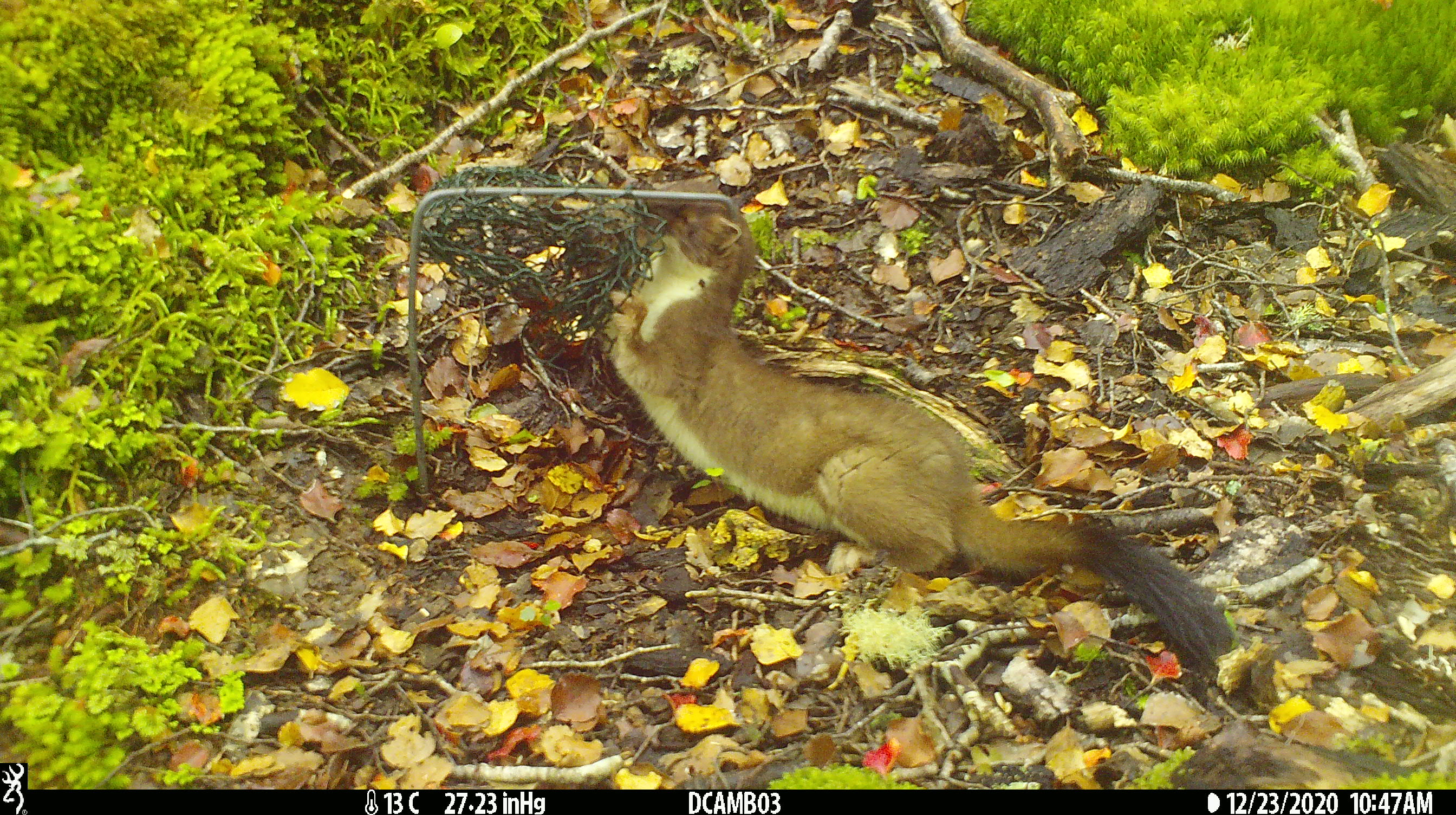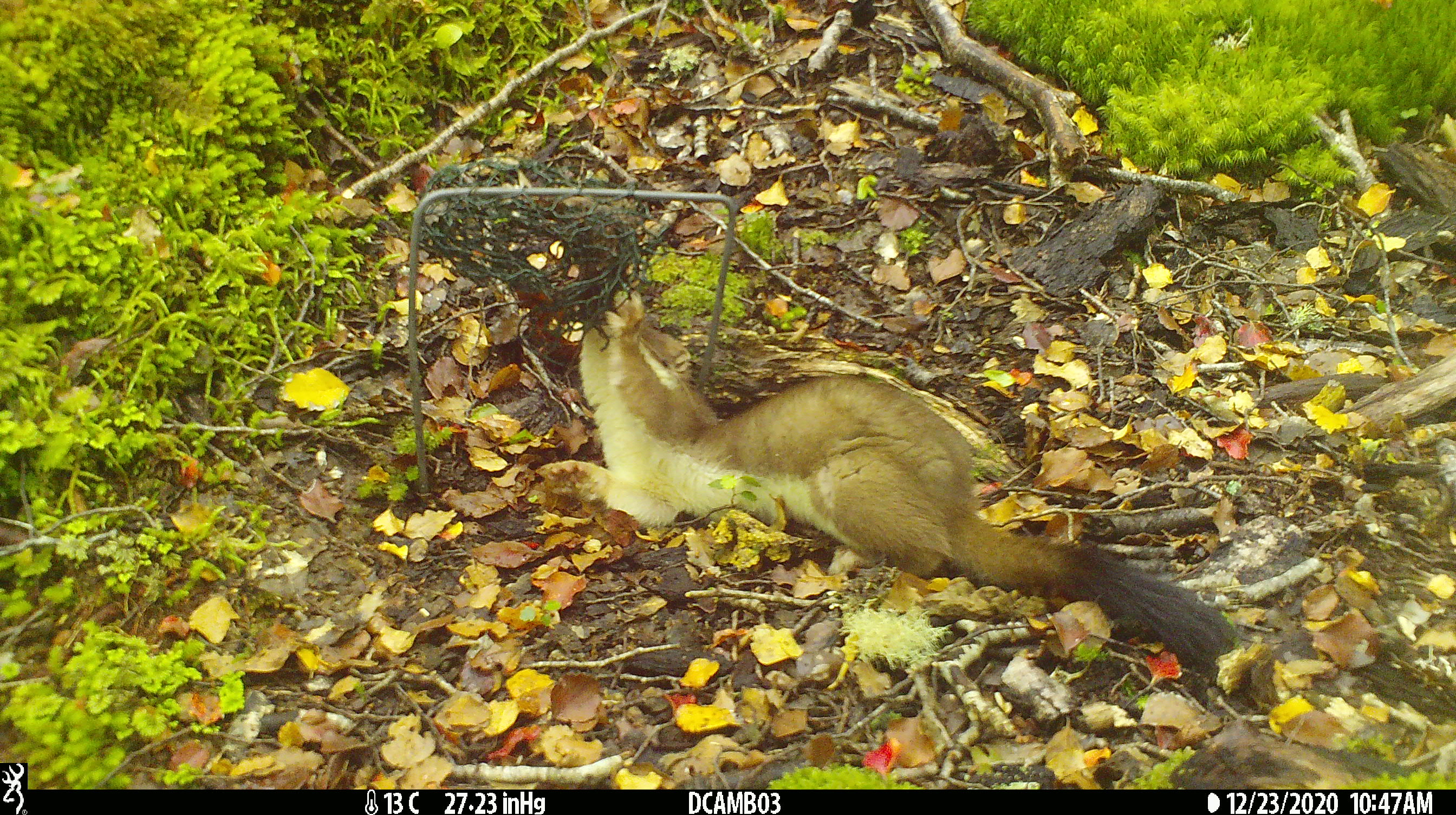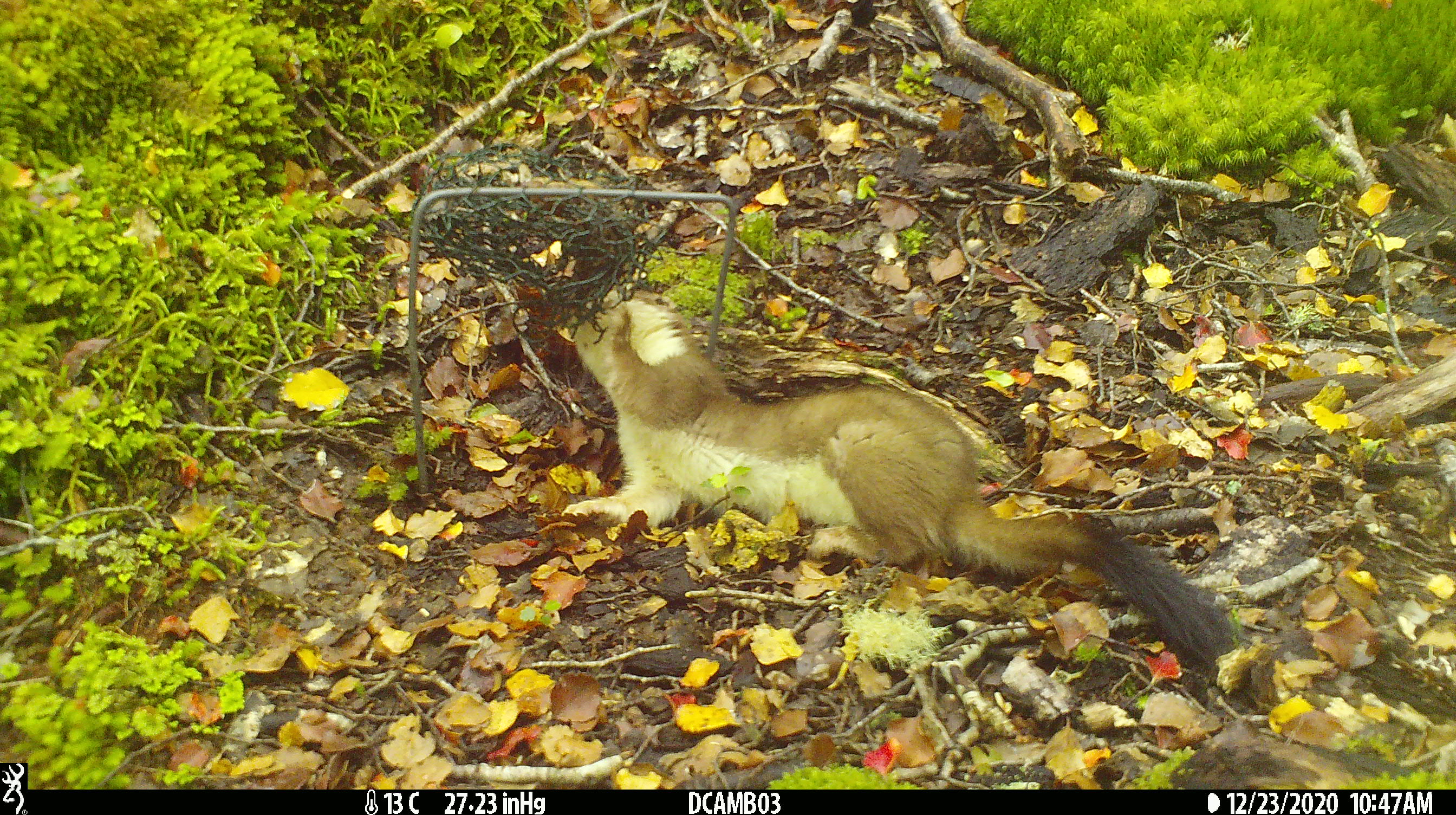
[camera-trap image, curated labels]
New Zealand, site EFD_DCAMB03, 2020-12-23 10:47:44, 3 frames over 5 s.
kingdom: Animalia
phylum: Chordata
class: Mammalia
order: Carnivora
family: Mustelidae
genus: Mustela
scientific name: Mustela erminea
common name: stoat